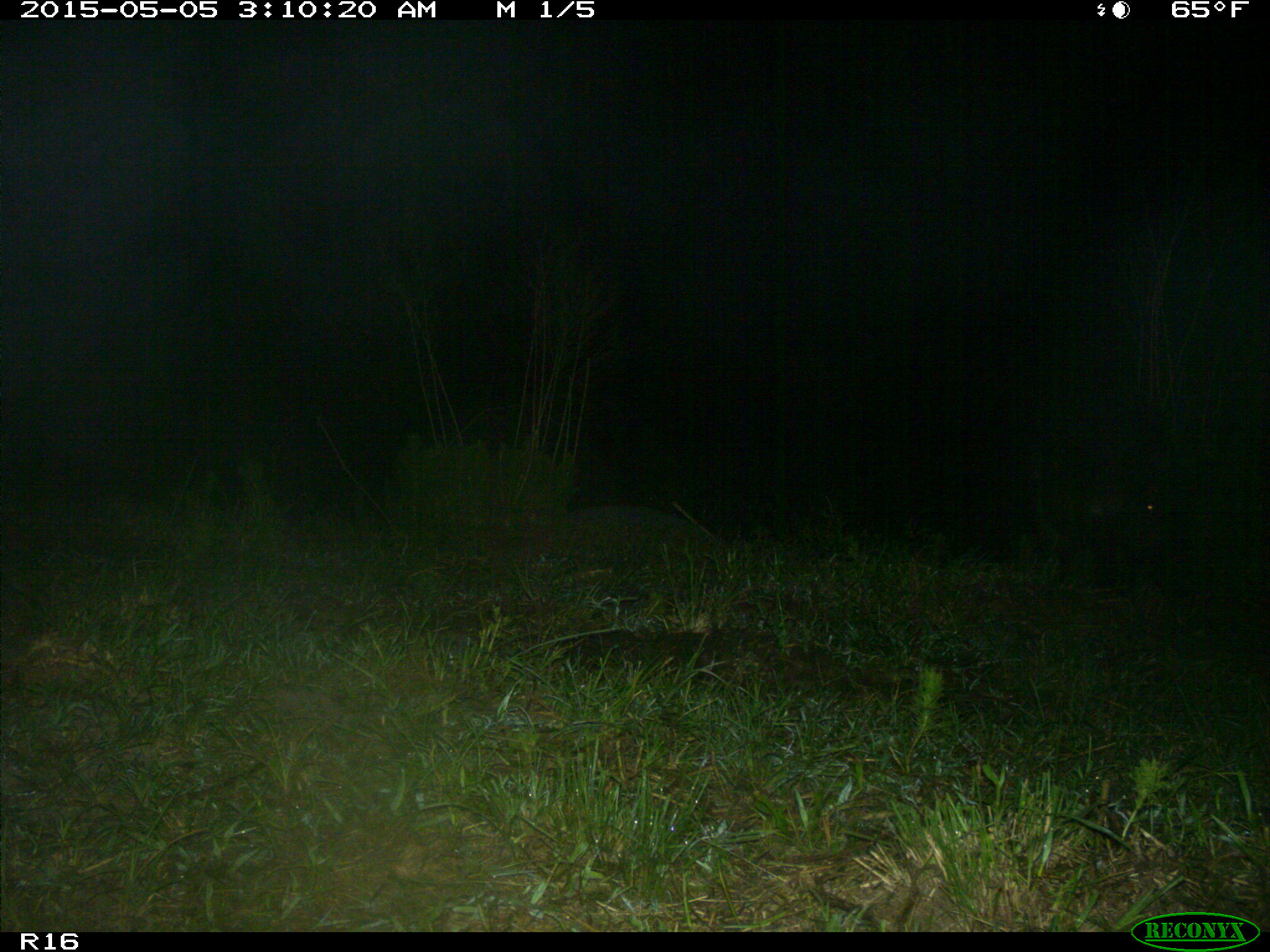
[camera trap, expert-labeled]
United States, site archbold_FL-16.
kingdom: Animalia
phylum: Chordata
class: Mammalia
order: Artiodactyla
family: Suidae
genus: Sus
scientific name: Sus scrofa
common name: wild boar